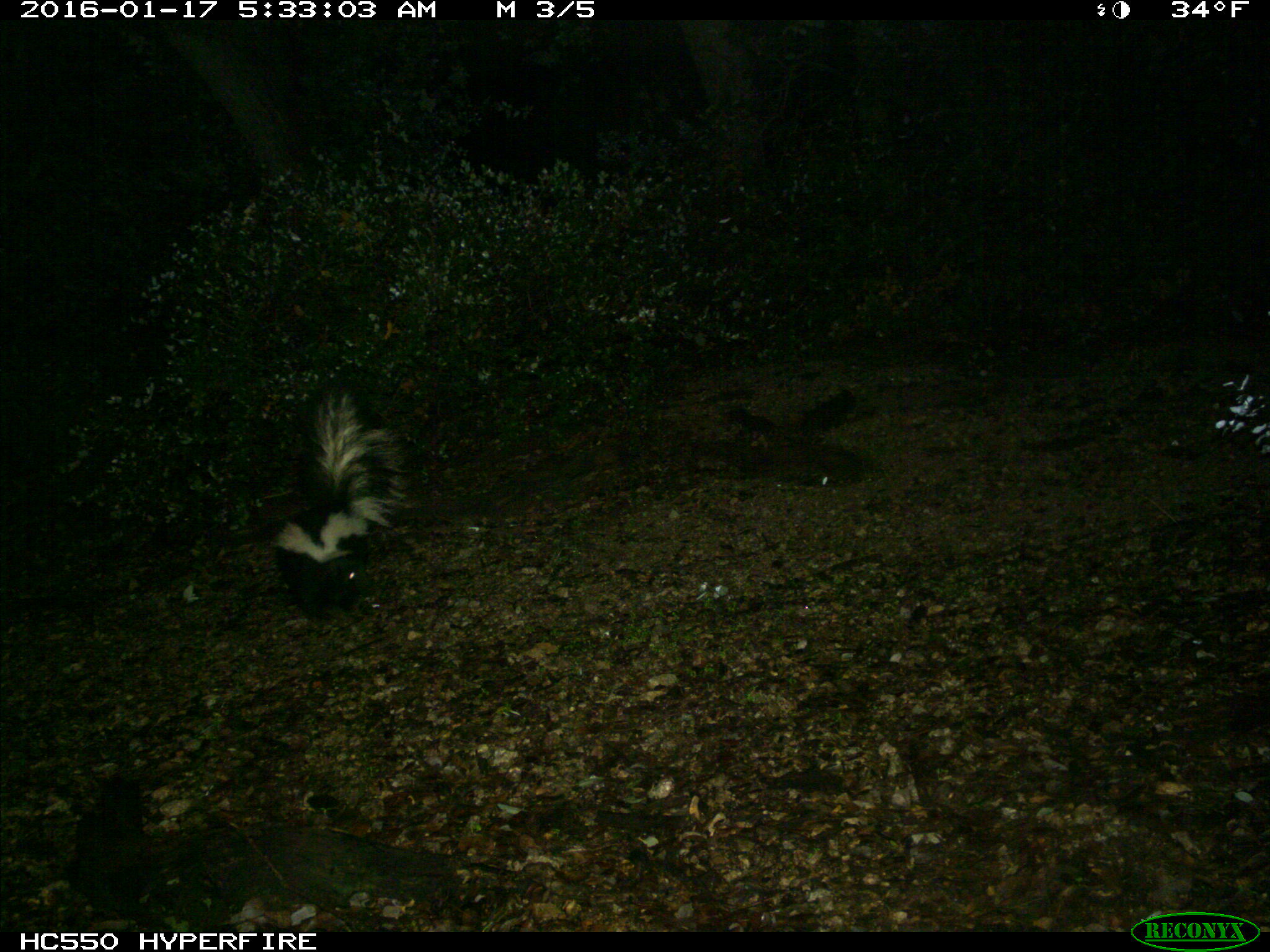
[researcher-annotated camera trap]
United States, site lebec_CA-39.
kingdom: Animalia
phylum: Chordata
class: Mammalia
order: Carnivora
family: Mephitidae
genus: Mephitis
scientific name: Mephitis mephitis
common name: striped skunk